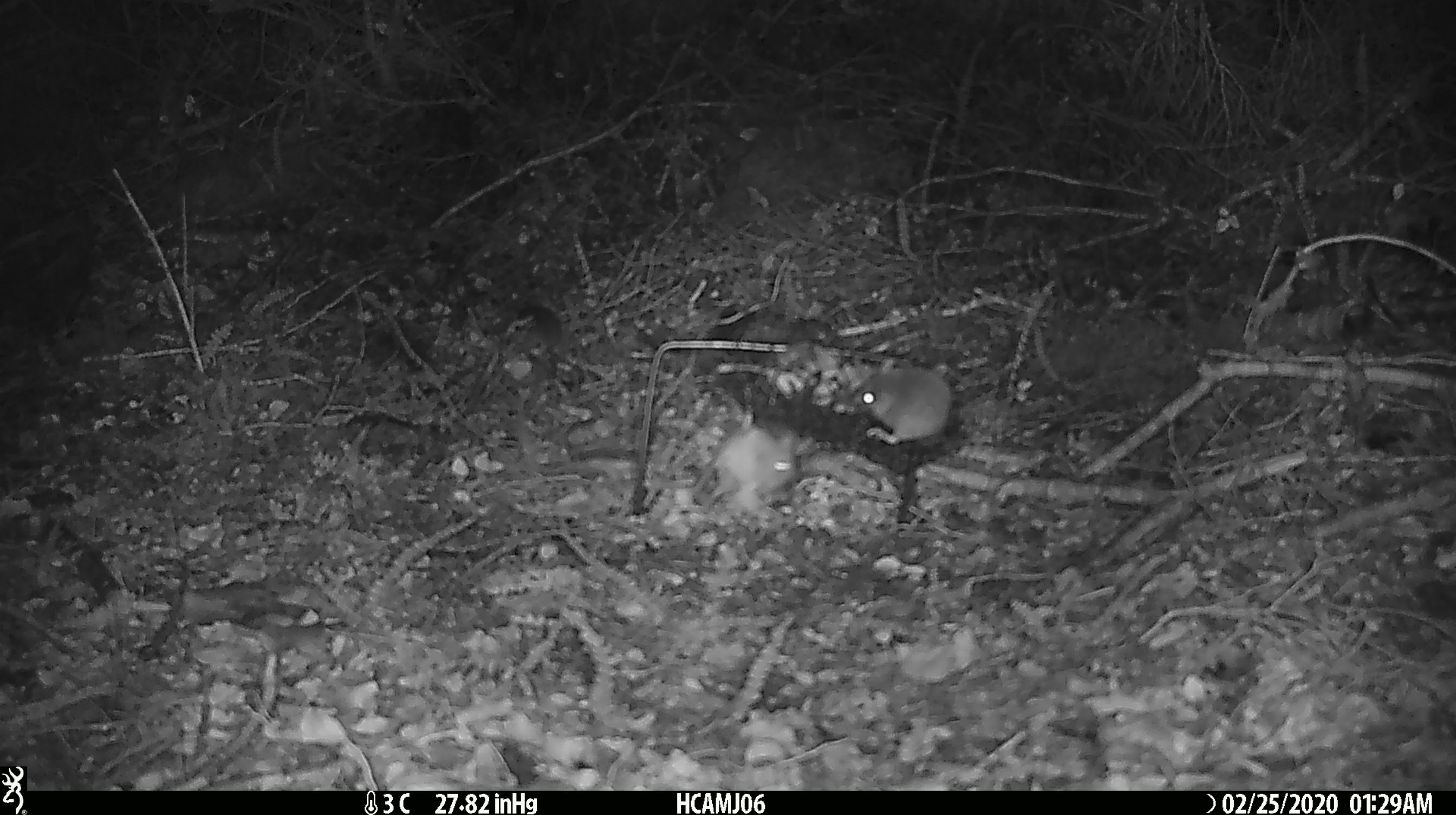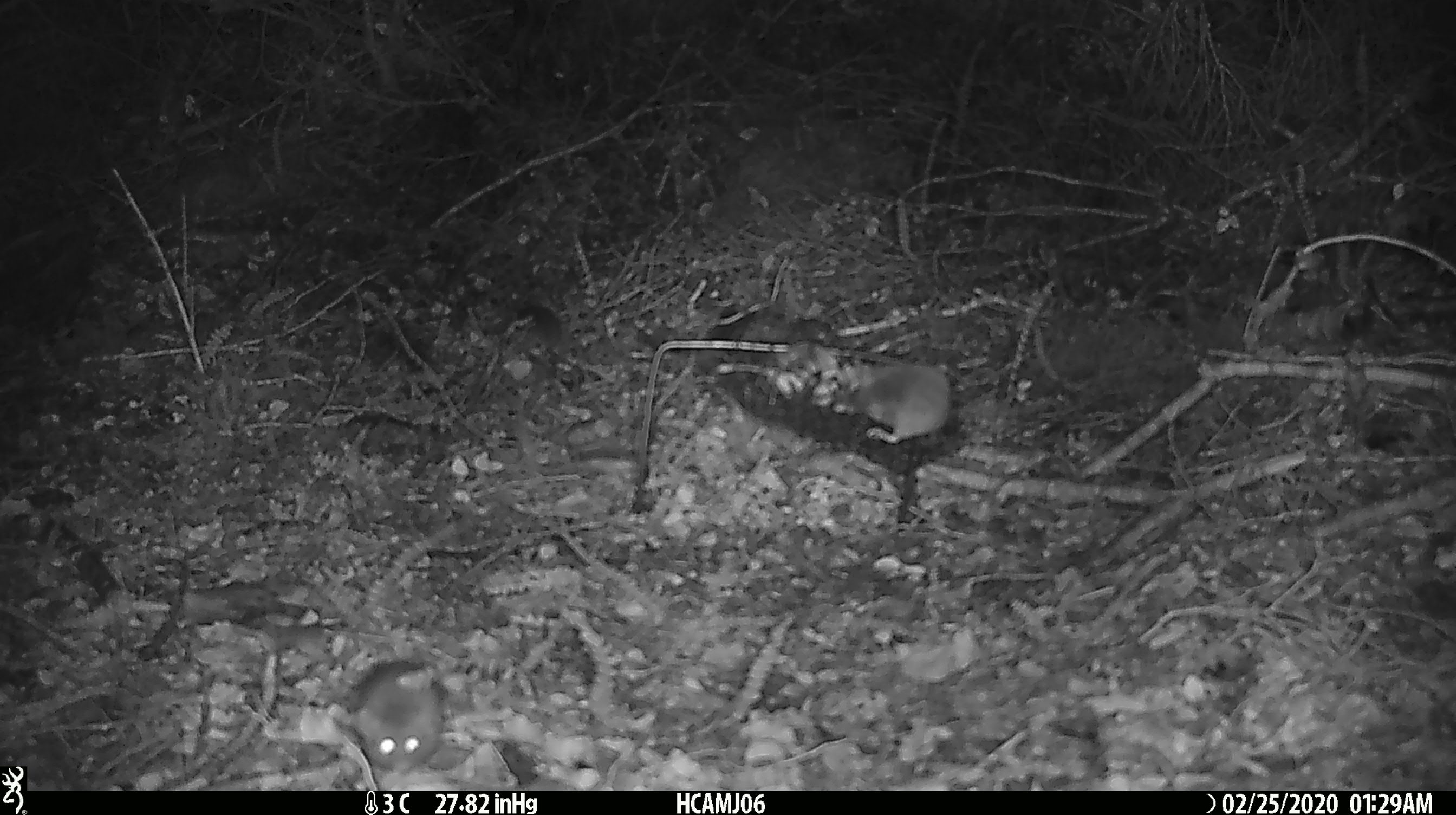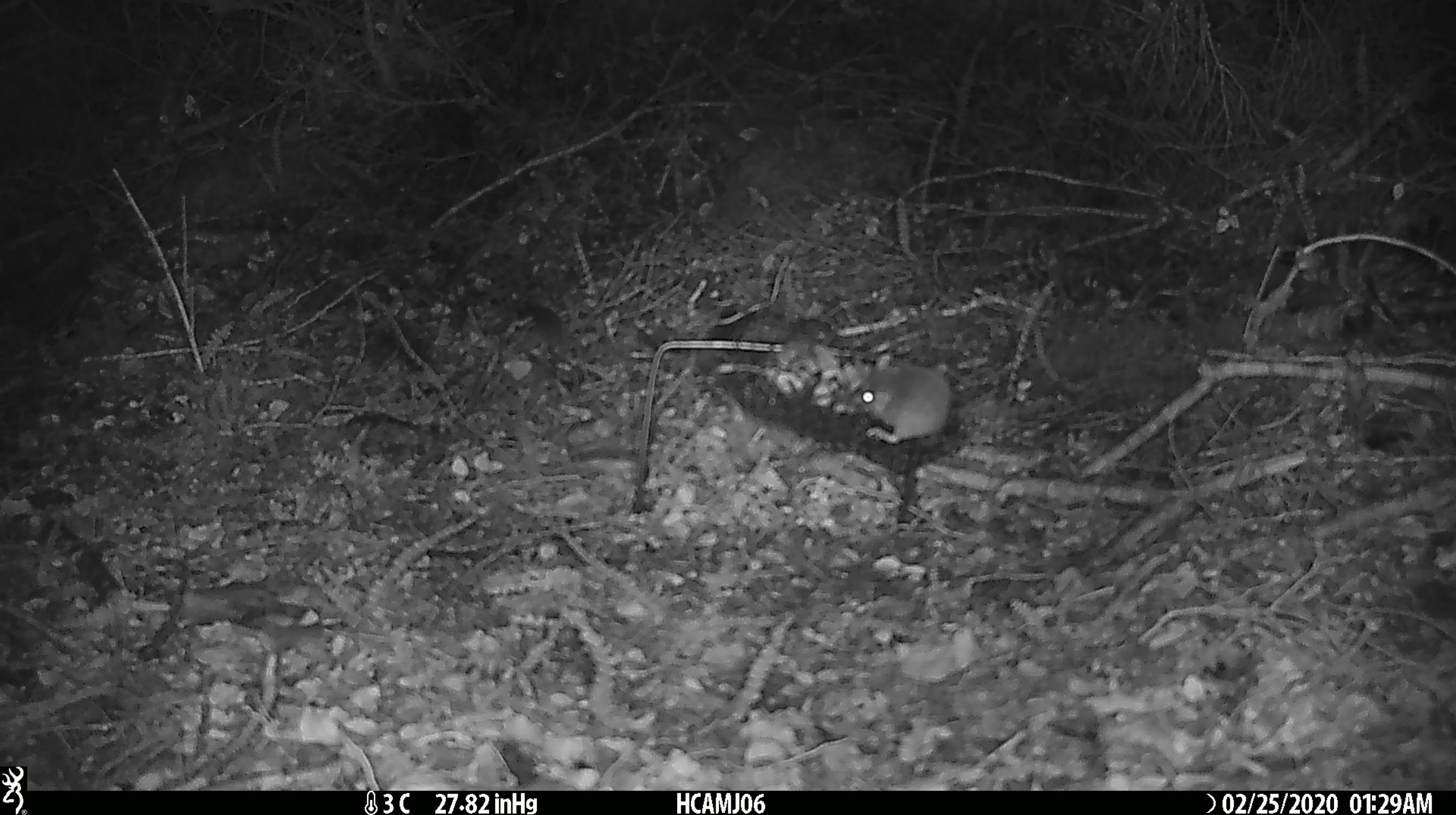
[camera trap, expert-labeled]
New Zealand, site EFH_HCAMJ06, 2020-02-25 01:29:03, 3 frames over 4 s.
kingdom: Animalia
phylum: Chordata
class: Mammalia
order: Rodentia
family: Muridae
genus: Mus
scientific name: Mus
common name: mouse